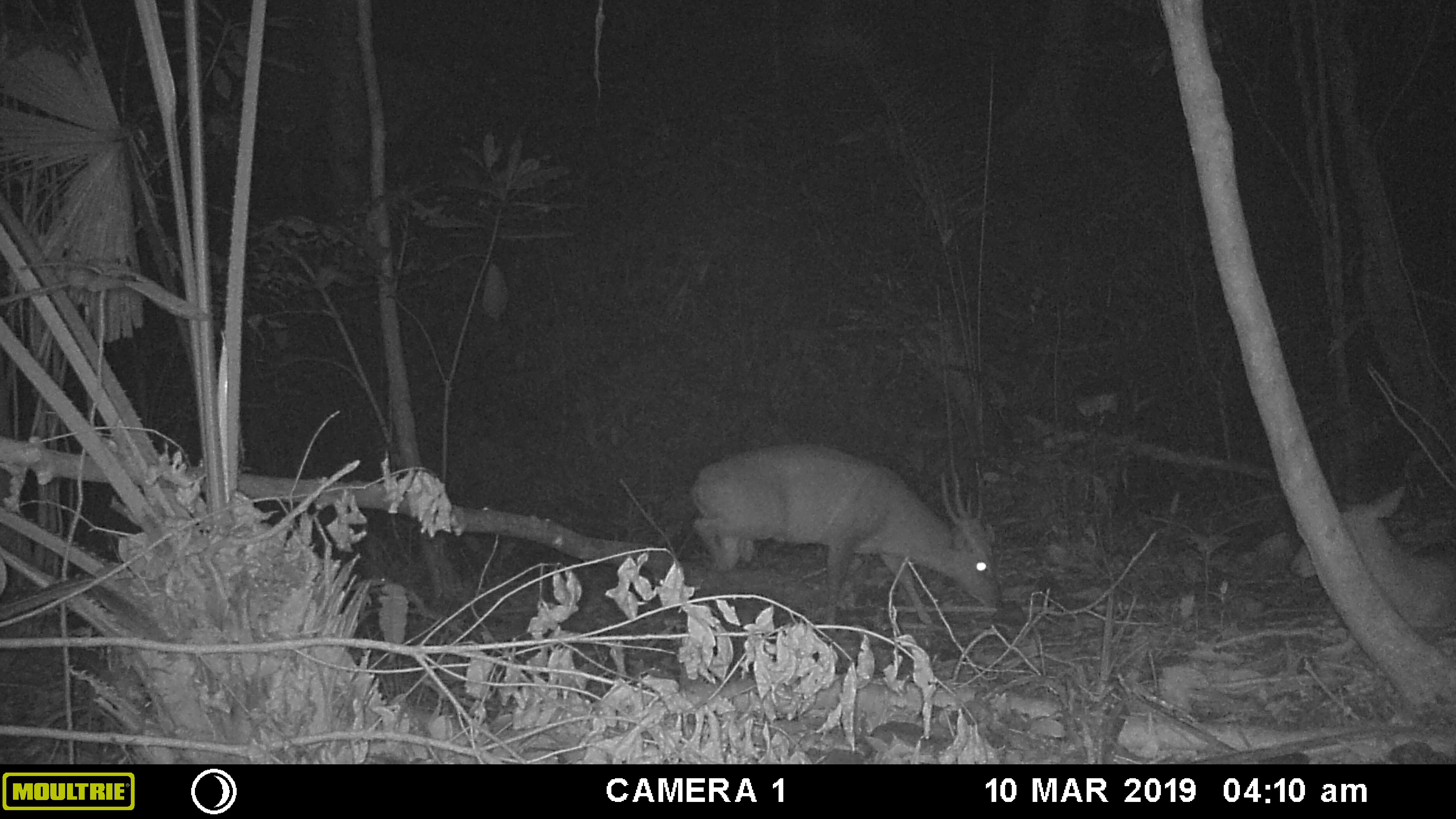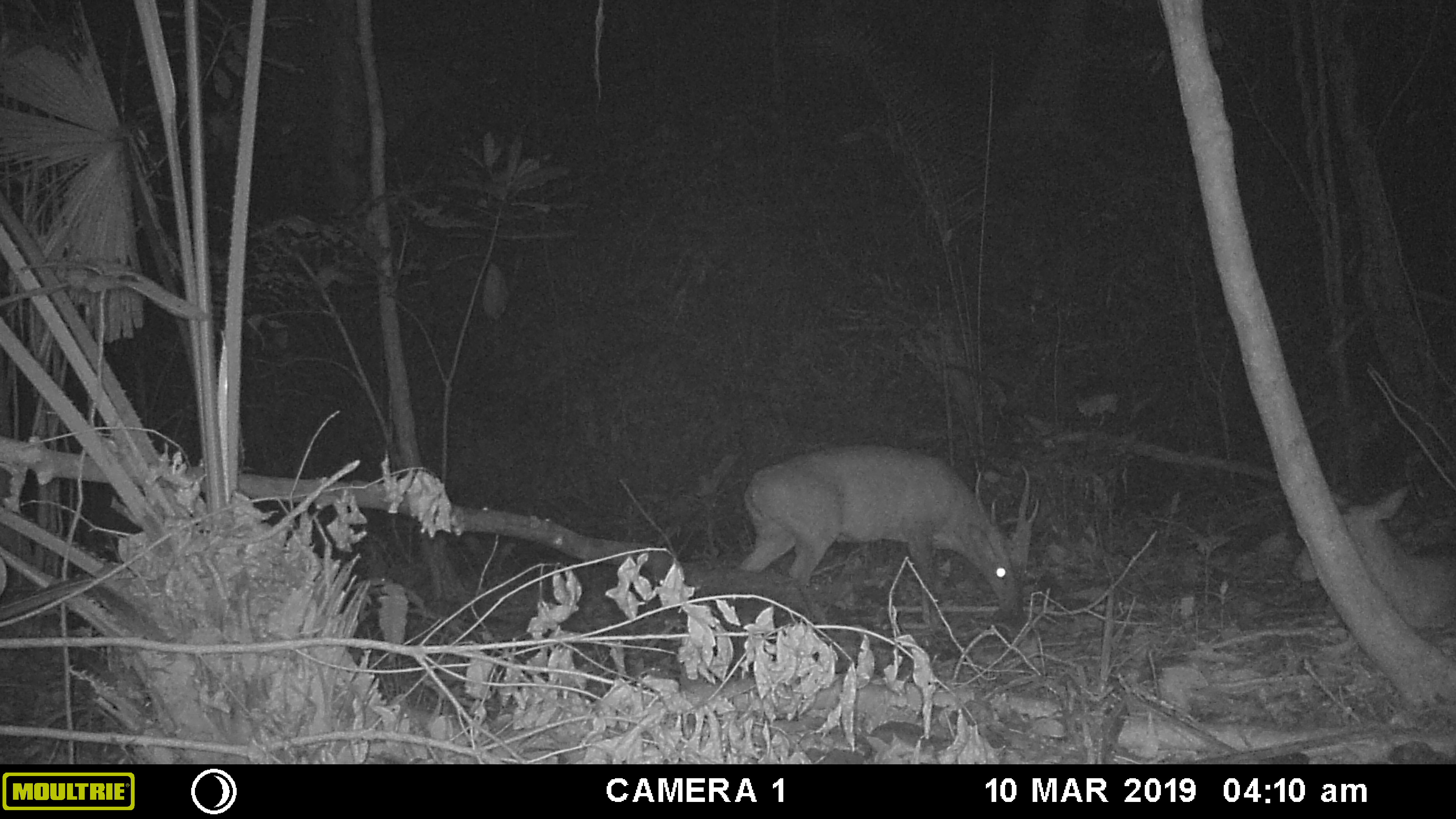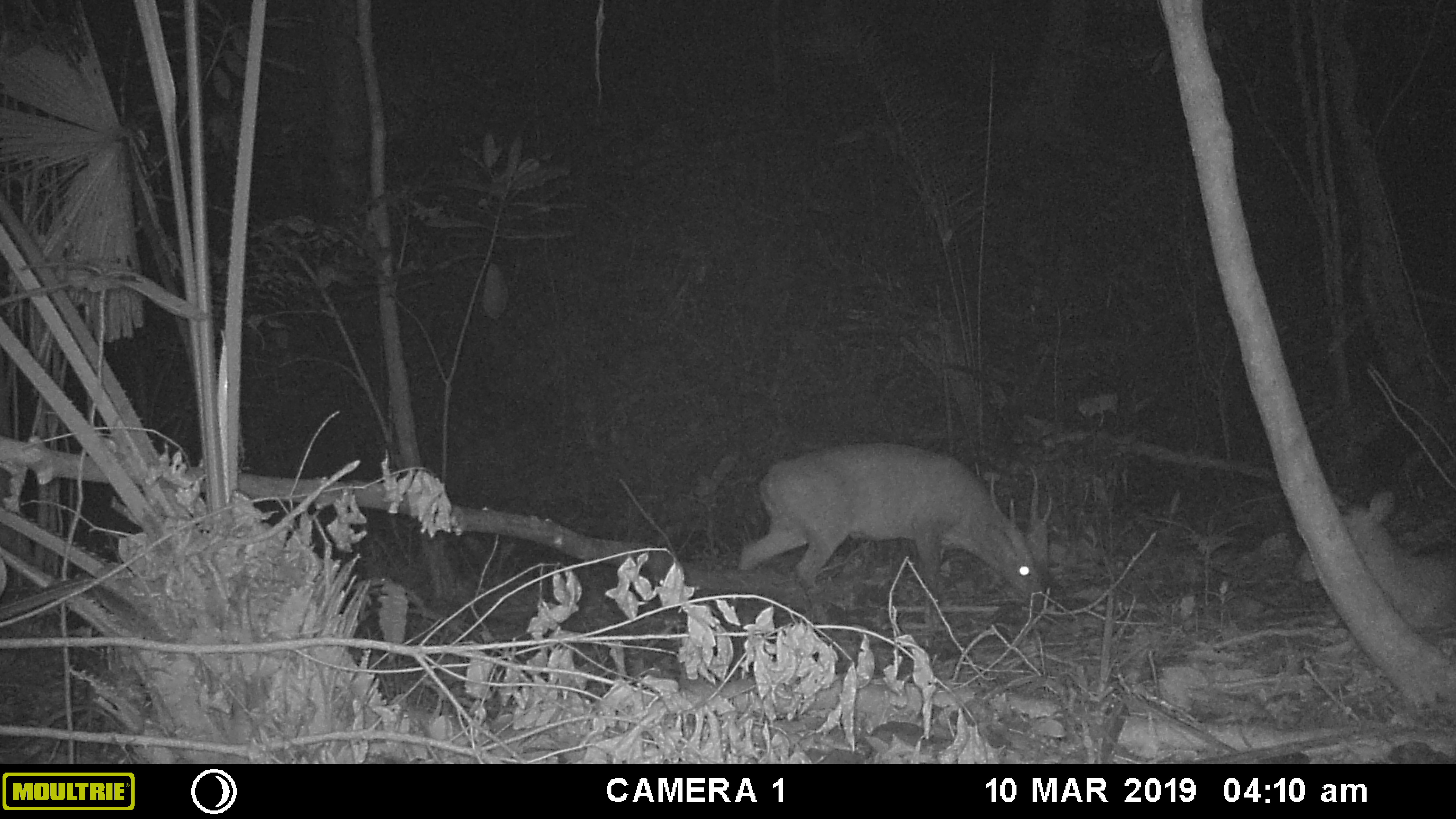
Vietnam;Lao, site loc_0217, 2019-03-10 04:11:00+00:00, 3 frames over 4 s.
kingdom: Animalia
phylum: Chordata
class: Mammalia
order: Artiodactyla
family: Cervidae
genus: Muntiacus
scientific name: Muntiacus vuquangensis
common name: large-antlered muntjac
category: large antlered muntjac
Large antlered muntjac (large-antlered muntjac) (Muntiacus vuquangensis). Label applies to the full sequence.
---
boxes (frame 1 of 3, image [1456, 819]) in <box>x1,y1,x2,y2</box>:
large antlered muntjac: <box>688,440,1004,634</box>; <box>1290,485,1456,630</box>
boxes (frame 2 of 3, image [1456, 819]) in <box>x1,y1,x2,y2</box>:
large antlered muntjac: <box>736,442,1039,631</box>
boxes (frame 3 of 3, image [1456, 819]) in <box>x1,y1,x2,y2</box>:
large antlered muntjac: <box>735,441,1053,624</box>